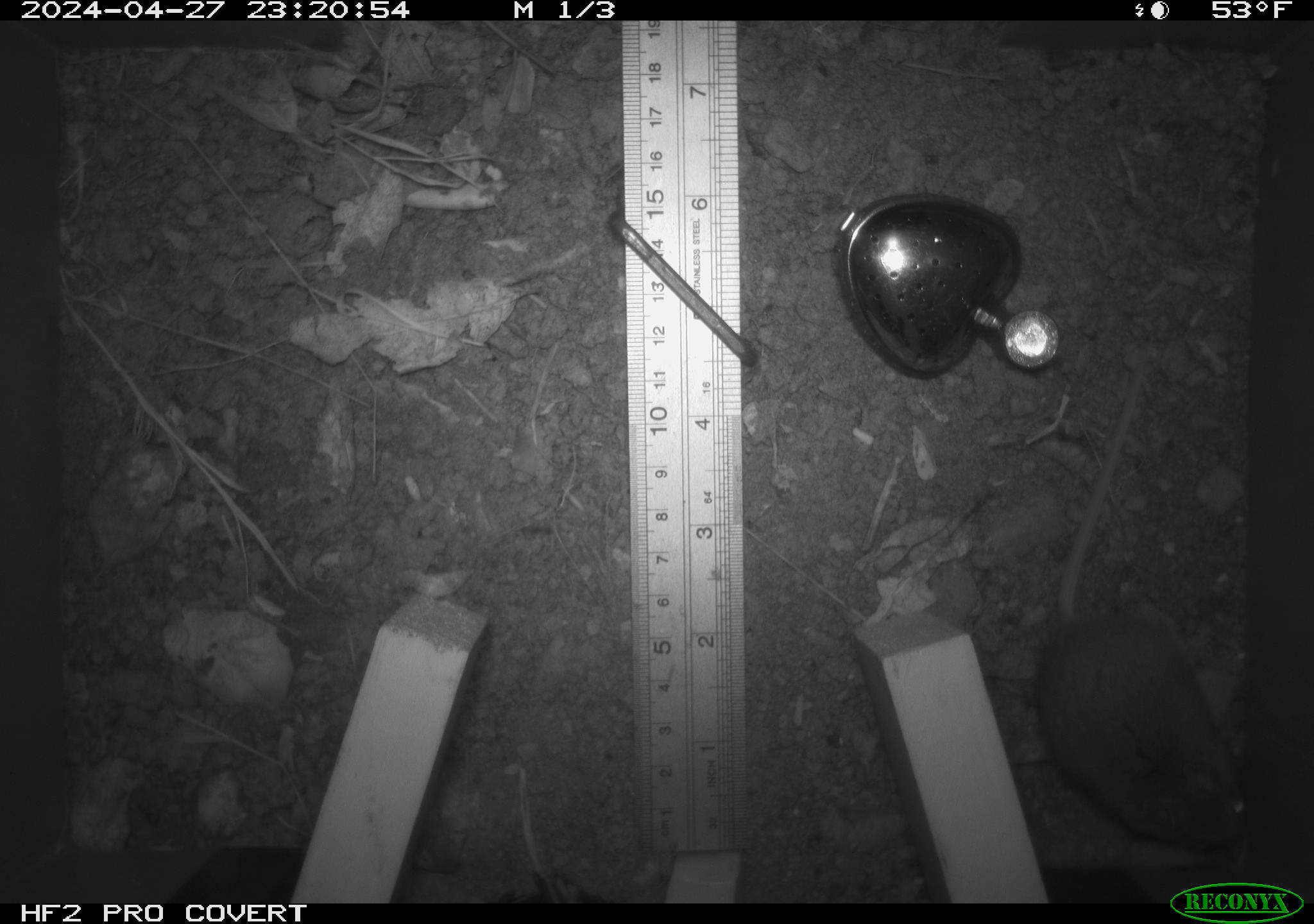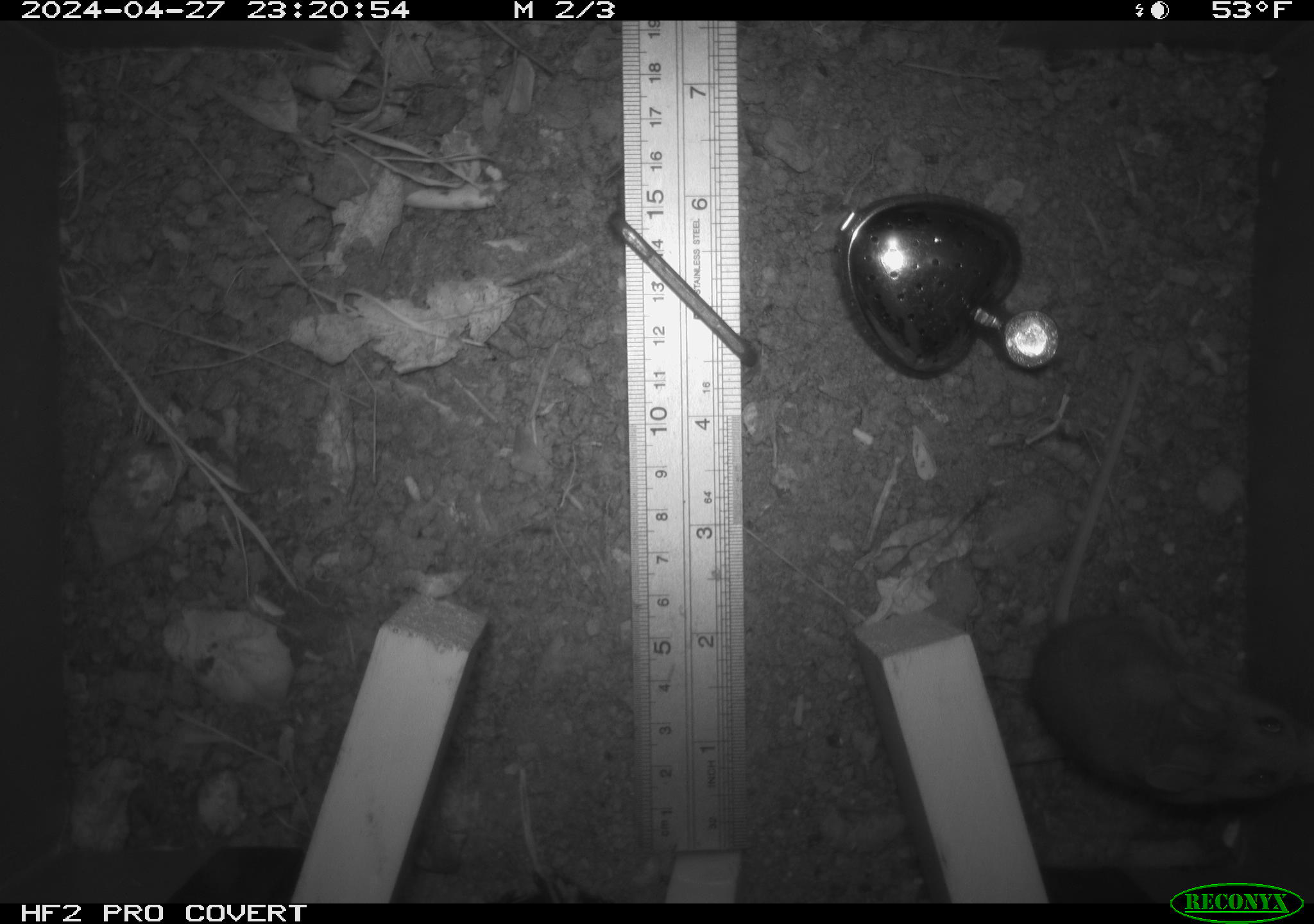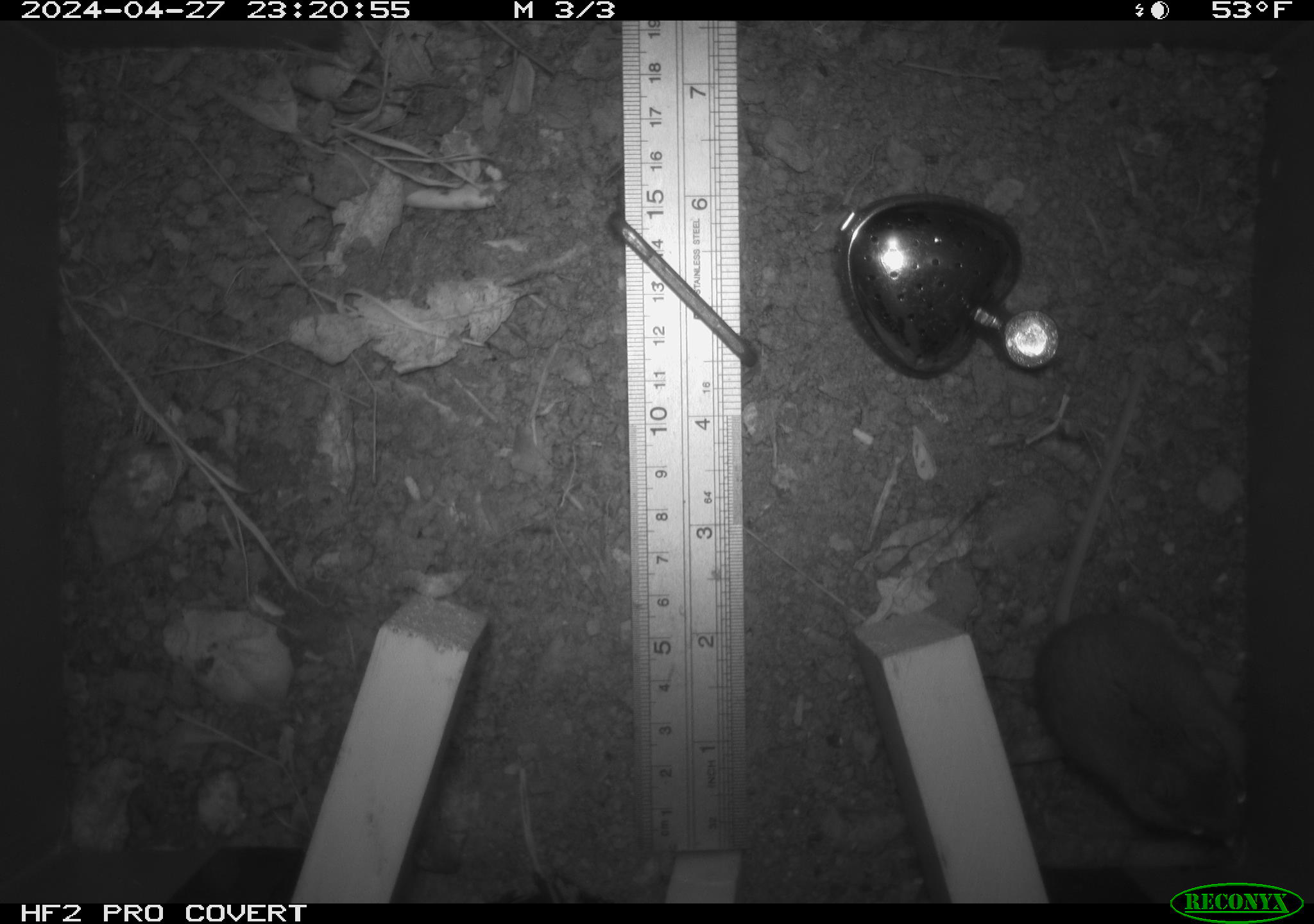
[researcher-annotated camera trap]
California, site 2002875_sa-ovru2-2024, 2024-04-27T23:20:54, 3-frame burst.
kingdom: Animalia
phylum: Chordata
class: Mammalia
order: Rodentia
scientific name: Rodentia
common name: rodent